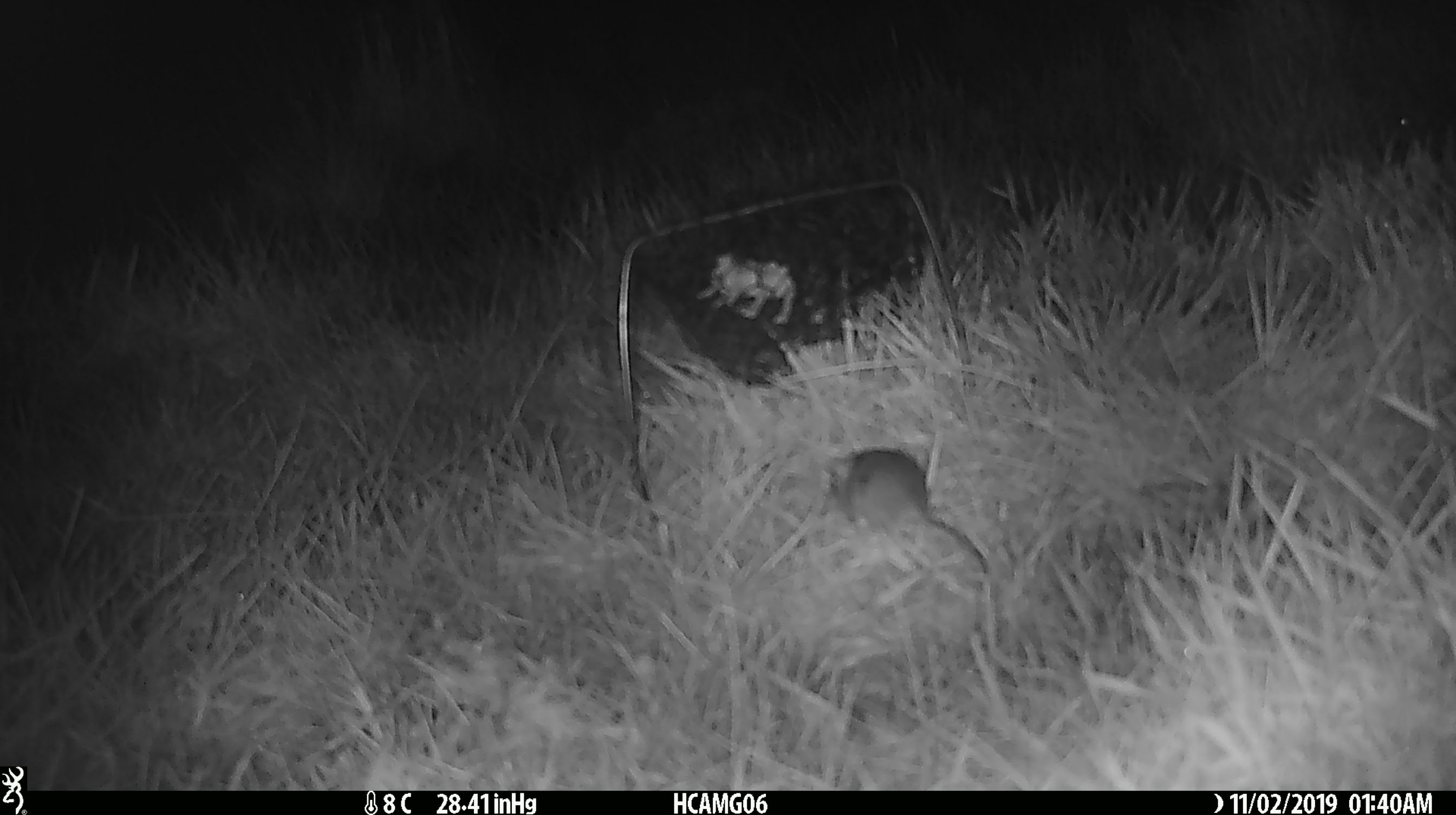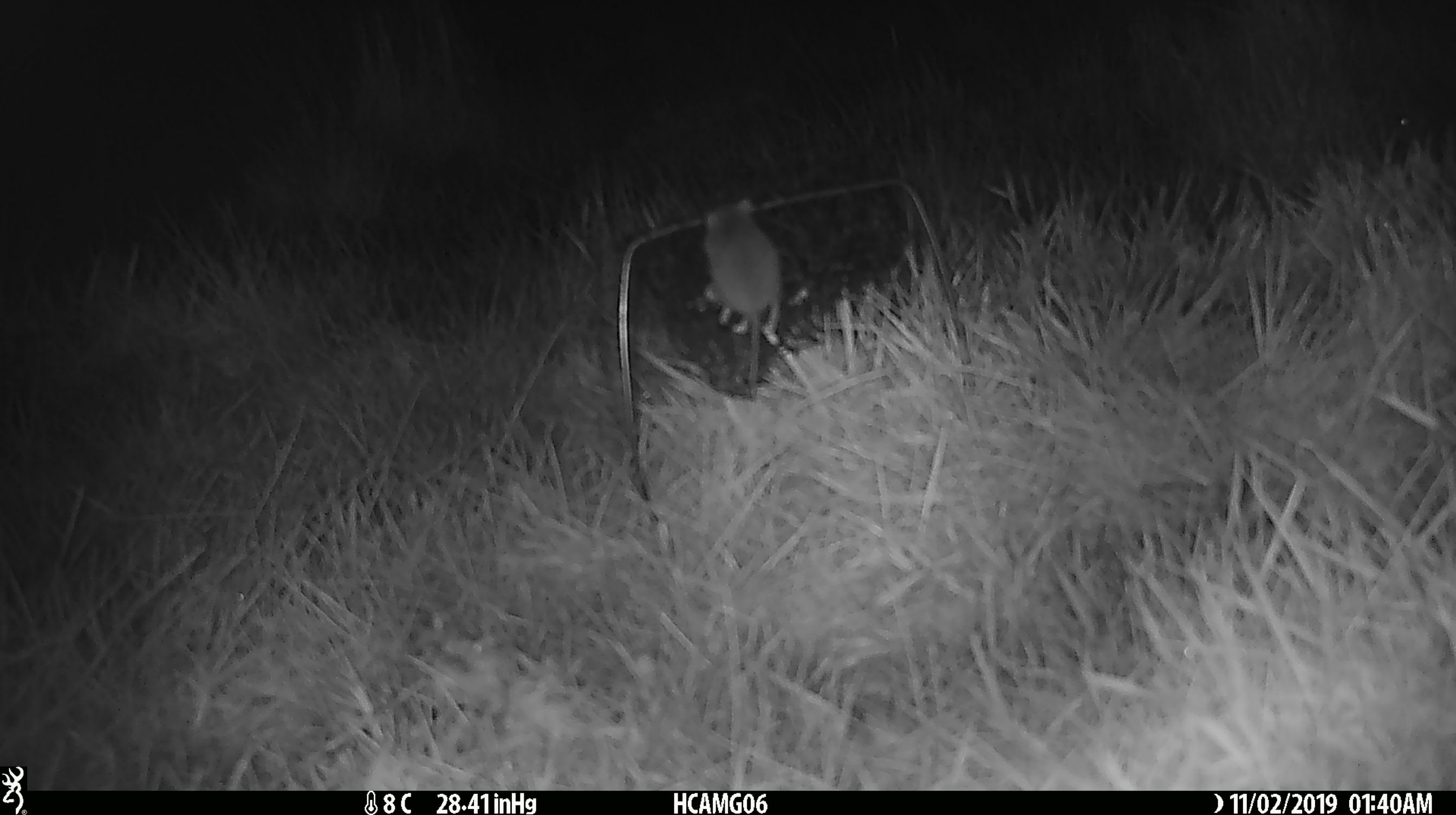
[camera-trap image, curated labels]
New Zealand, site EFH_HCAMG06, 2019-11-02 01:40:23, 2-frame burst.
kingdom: Animalia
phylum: Chordata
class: Mammalia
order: Rodentia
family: Muridae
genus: Mus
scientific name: Mus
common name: mouse